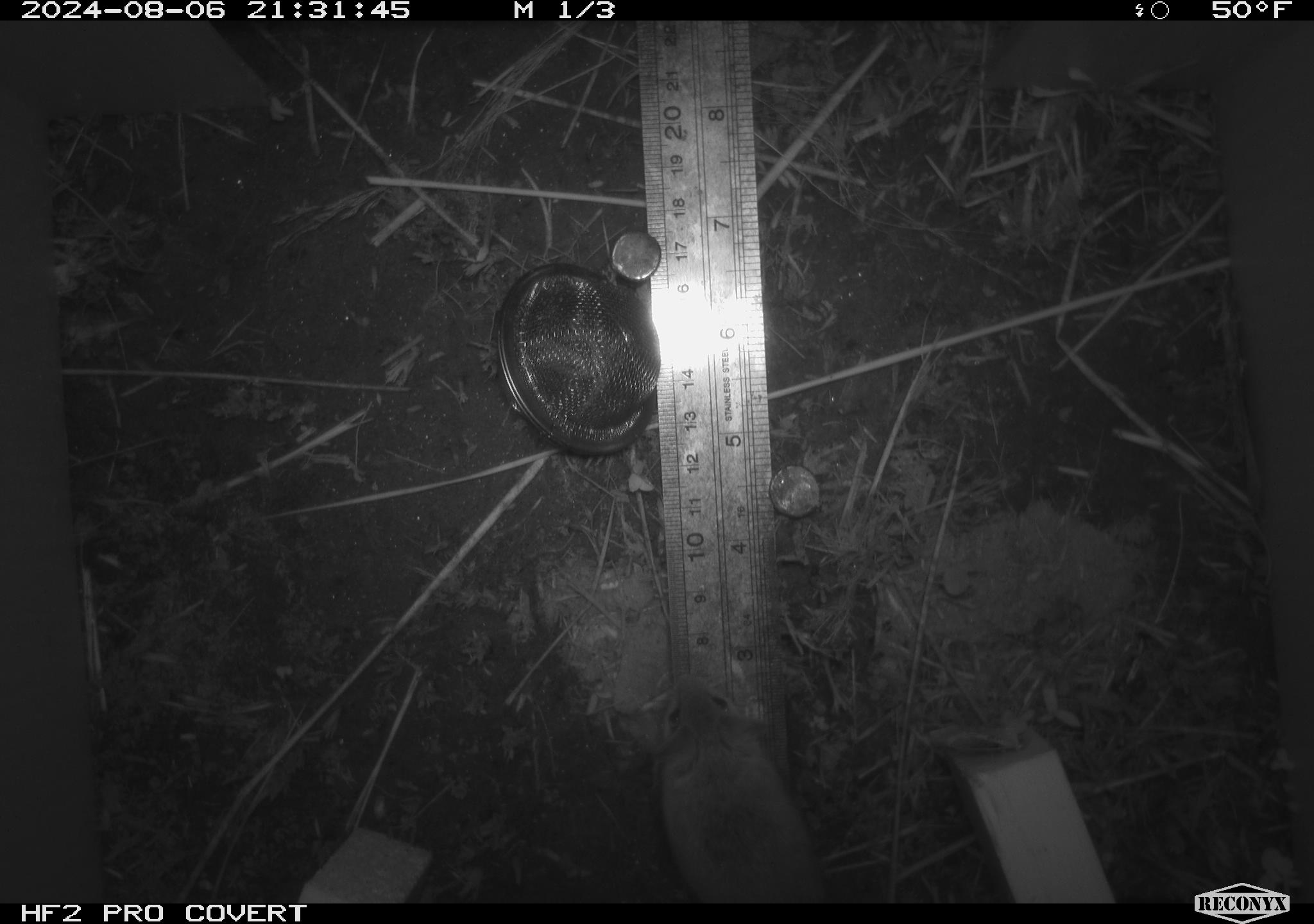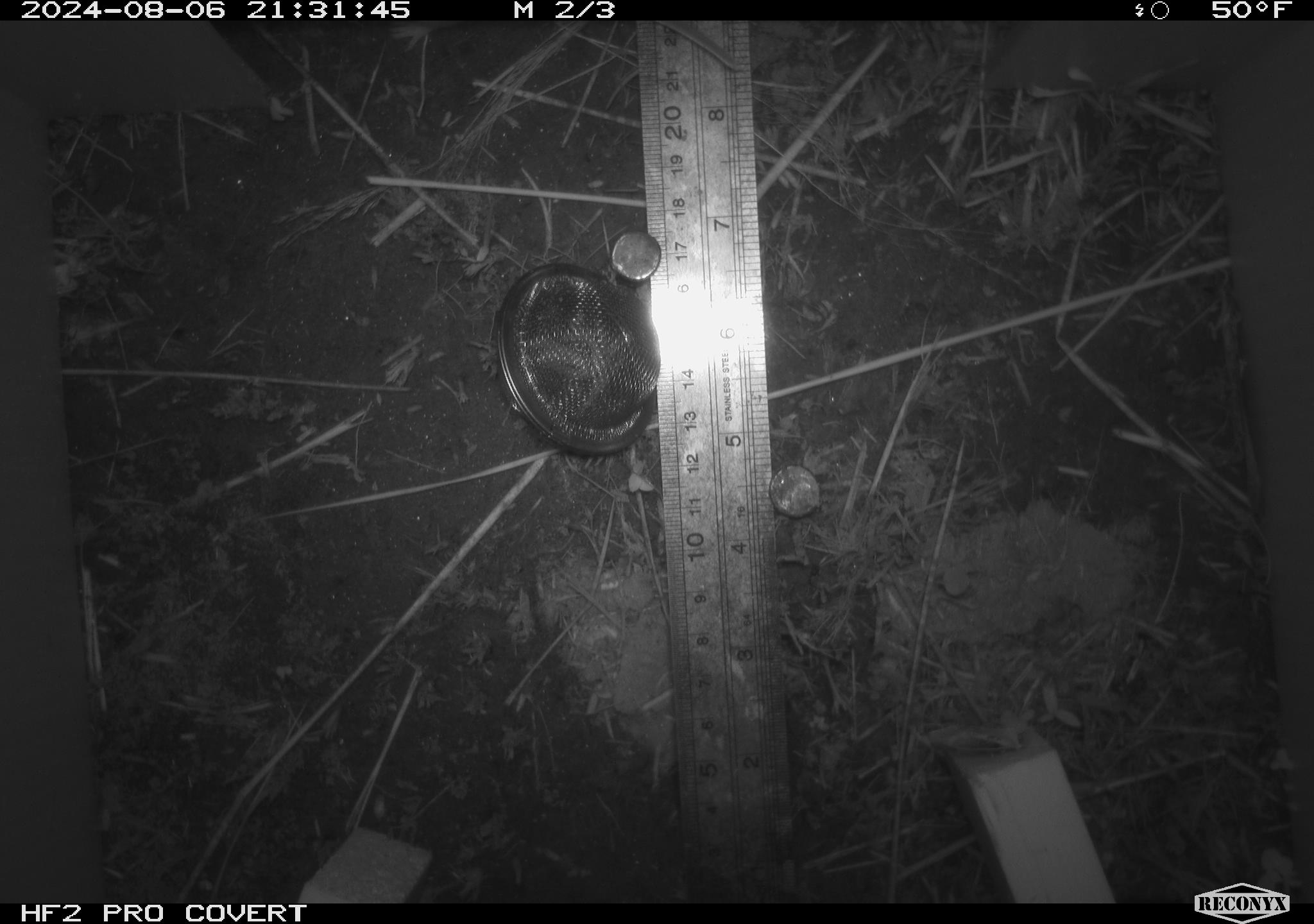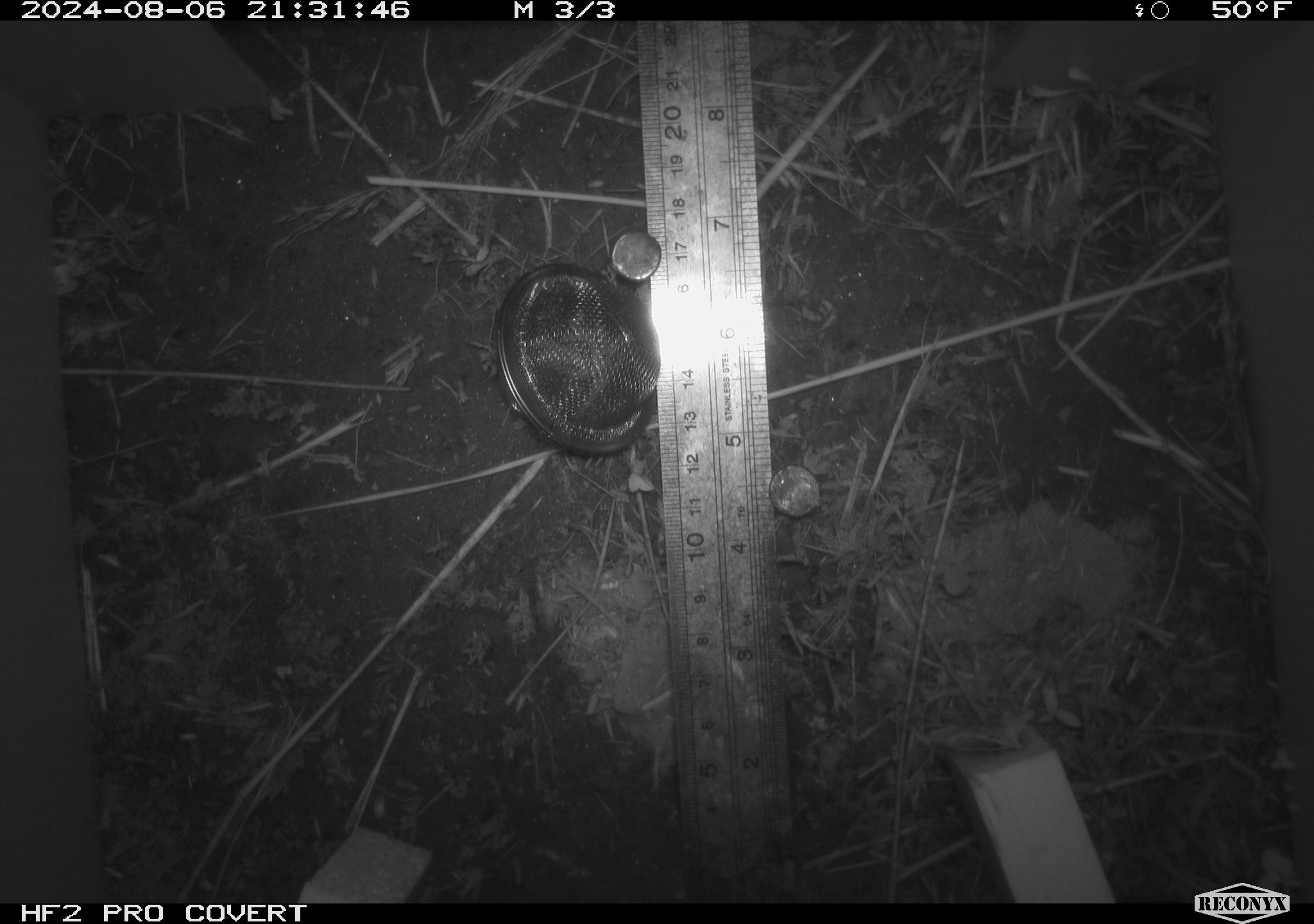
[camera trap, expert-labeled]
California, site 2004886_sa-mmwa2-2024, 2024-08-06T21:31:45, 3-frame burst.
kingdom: Animalia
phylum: Chordata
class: Mammalia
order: Rodentia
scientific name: Rodentia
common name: mouse species